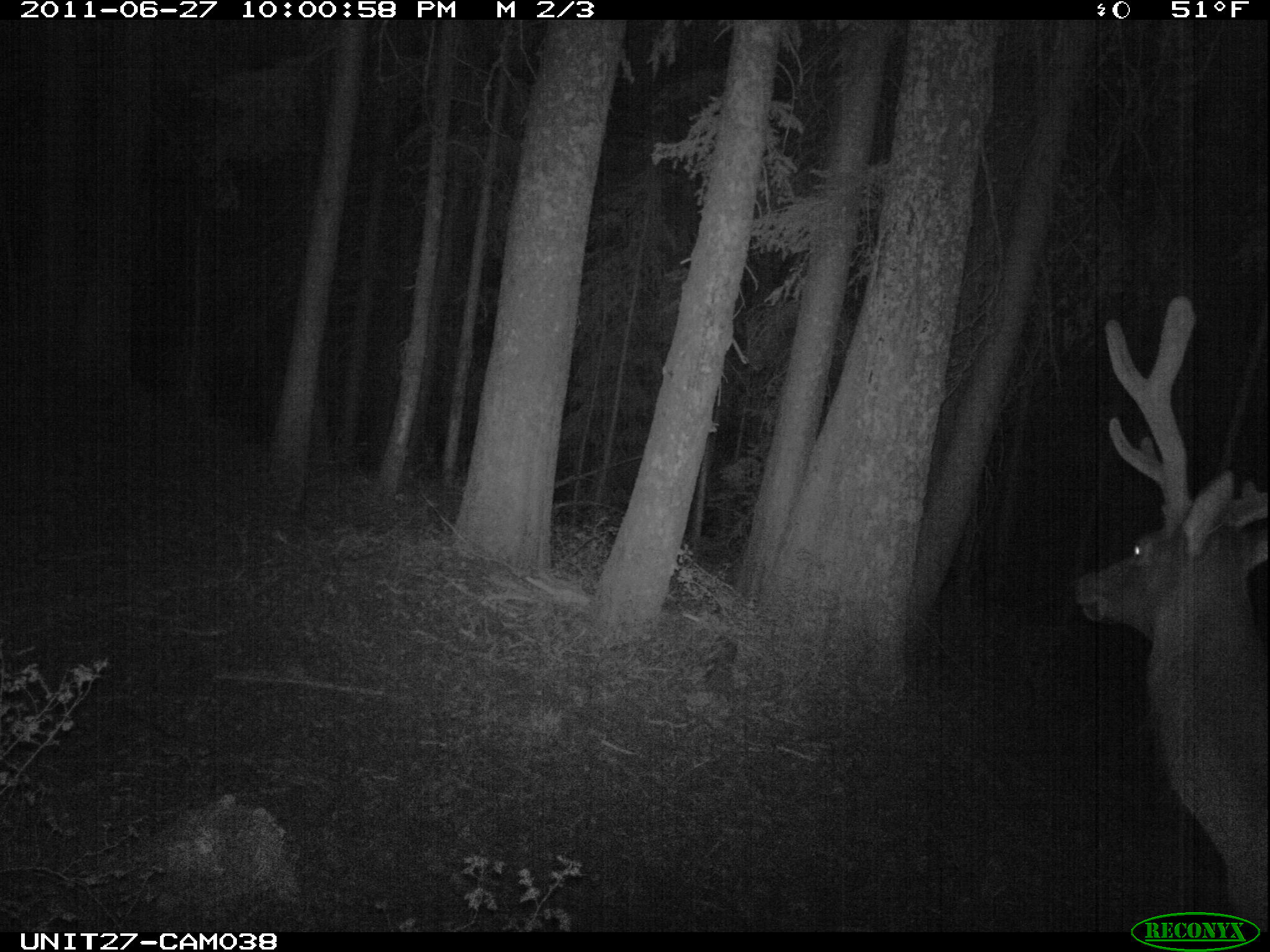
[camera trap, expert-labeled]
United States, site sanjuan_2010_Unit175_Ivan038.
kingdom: Animalia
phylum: Chordata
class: Mammalia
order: Artiodactyla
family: Cervidae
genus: Cervus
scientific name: Cervus elaphus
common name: red deer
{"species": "Cervus elaphus (red deer)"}